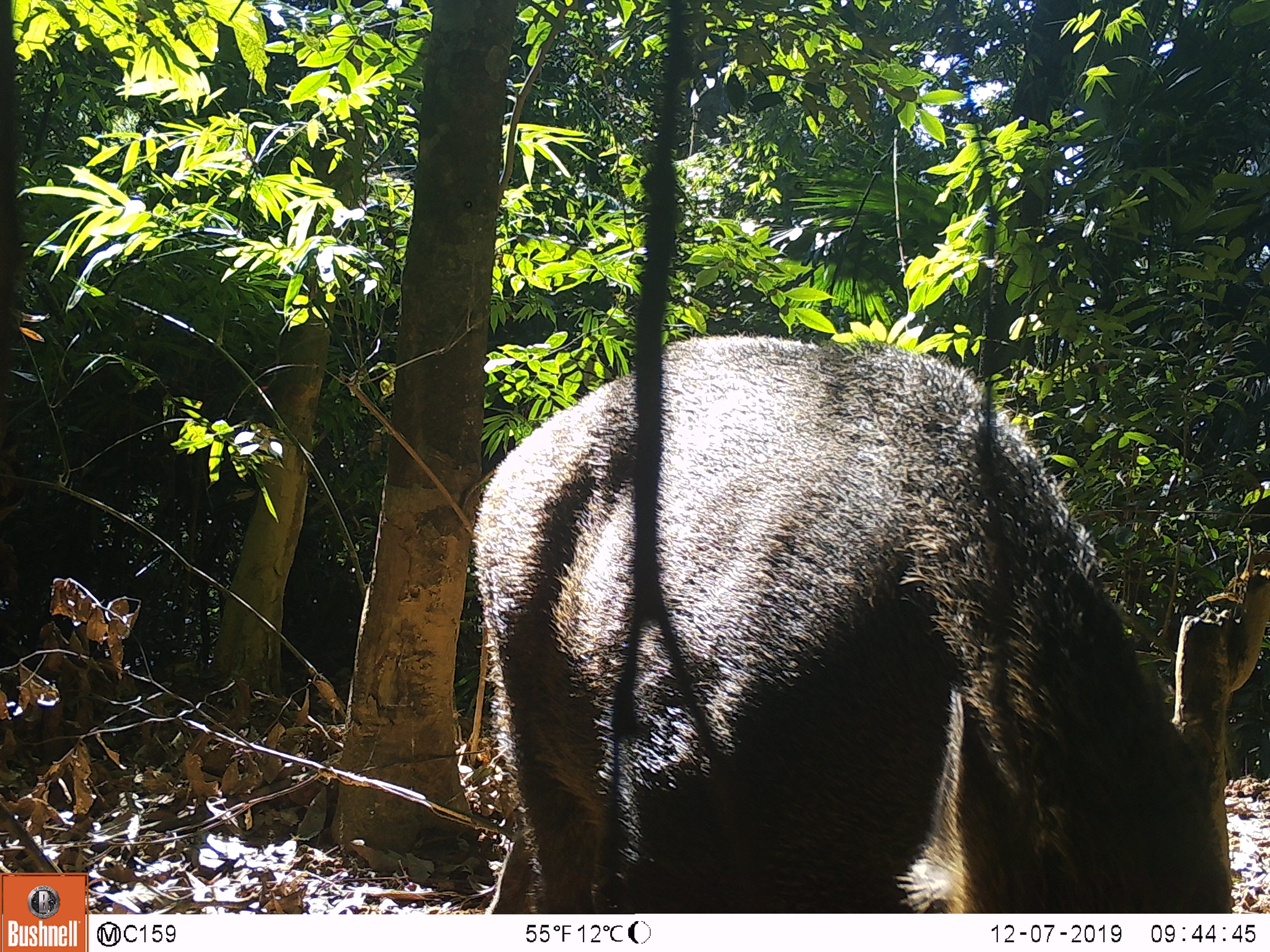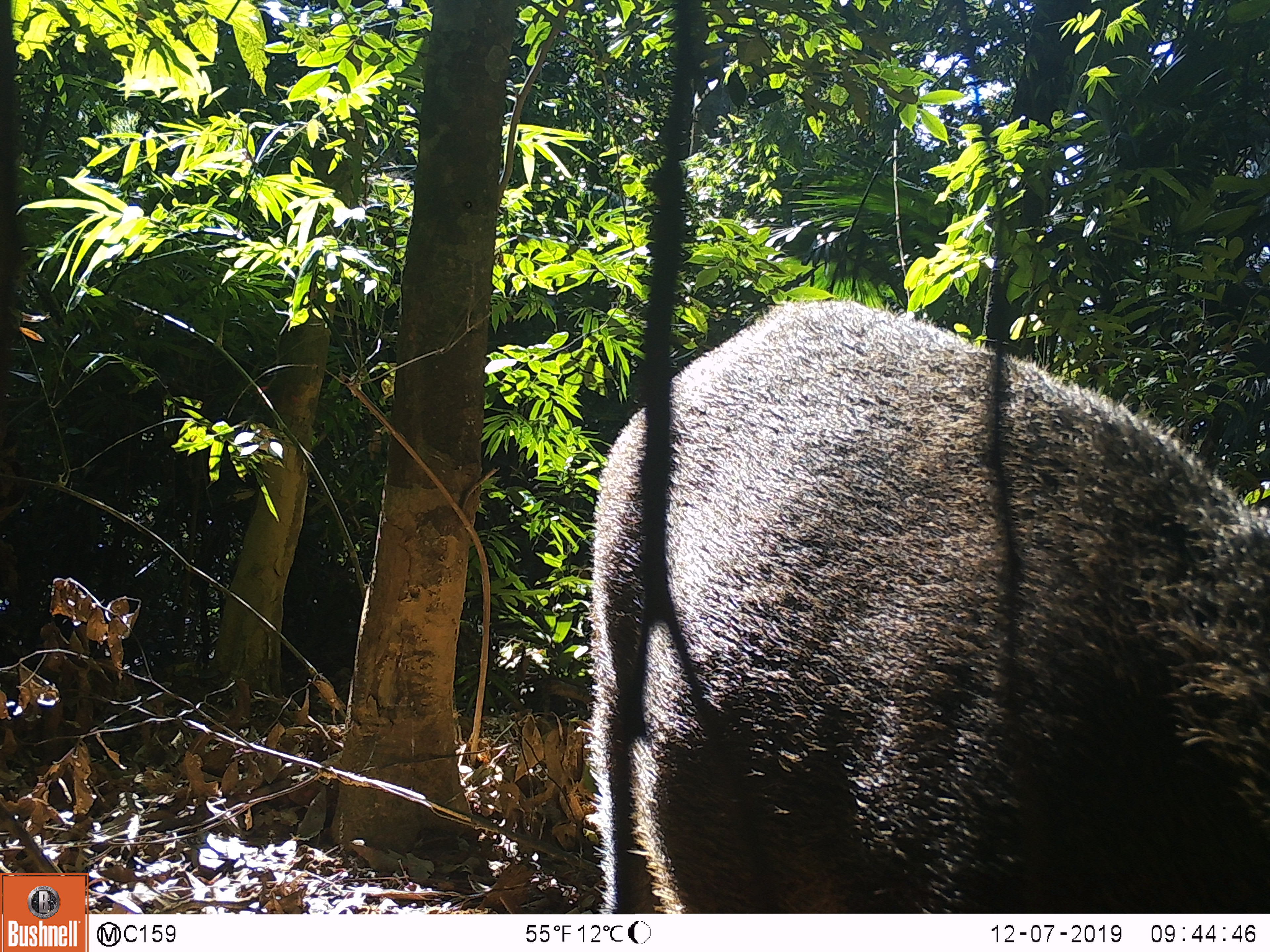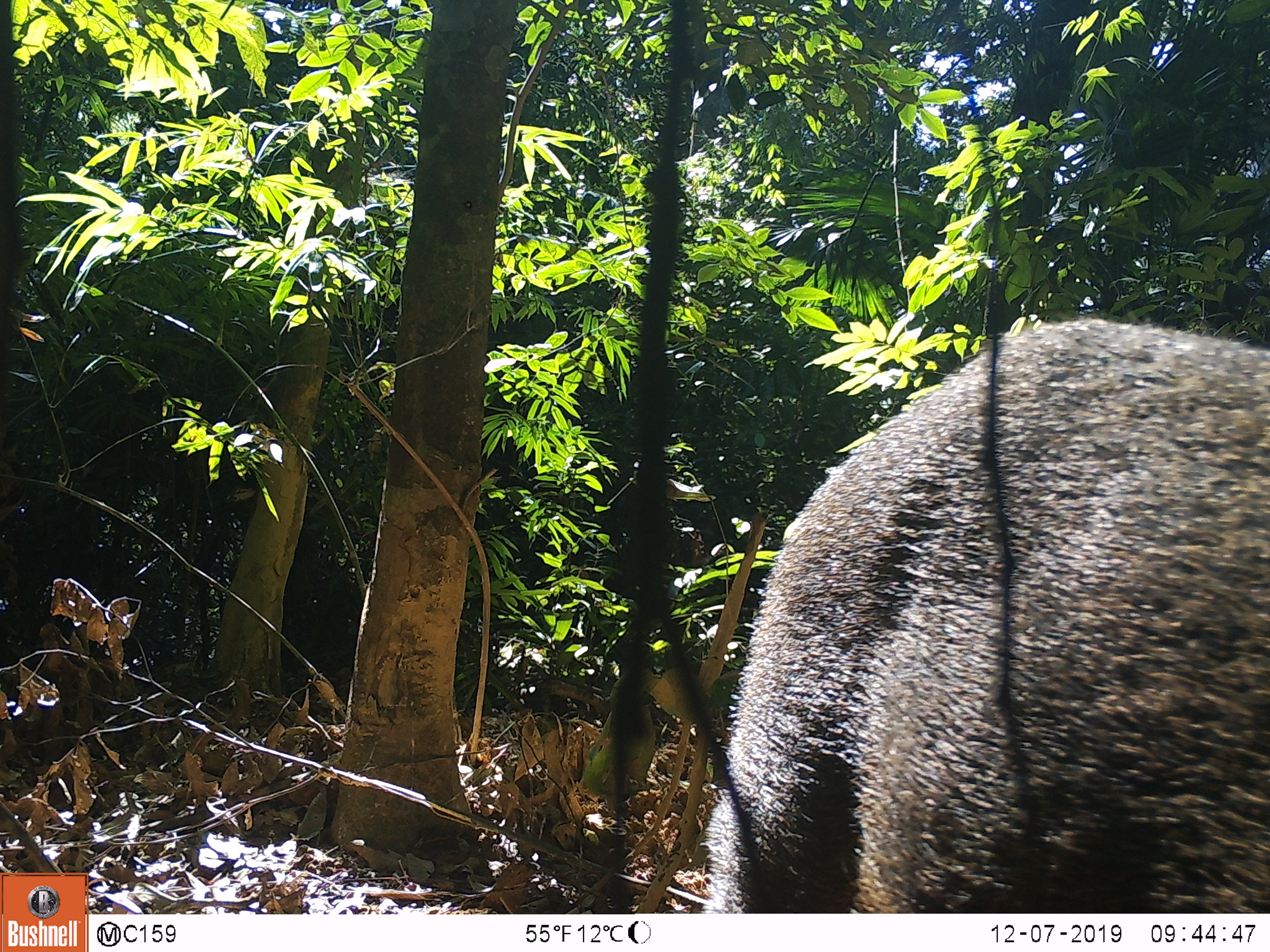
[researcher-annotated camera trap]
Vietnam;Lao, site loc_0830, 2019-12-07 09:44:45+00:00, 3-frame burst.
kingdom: Animalia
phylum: Chordata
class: Mammalia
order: Artiodactyla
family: Suidae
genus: Sus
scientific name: Sus scrofa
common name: eurasian wild pig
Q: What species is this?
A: Eurasian wild pig (Sus scrofa).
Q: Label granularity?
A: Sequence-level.